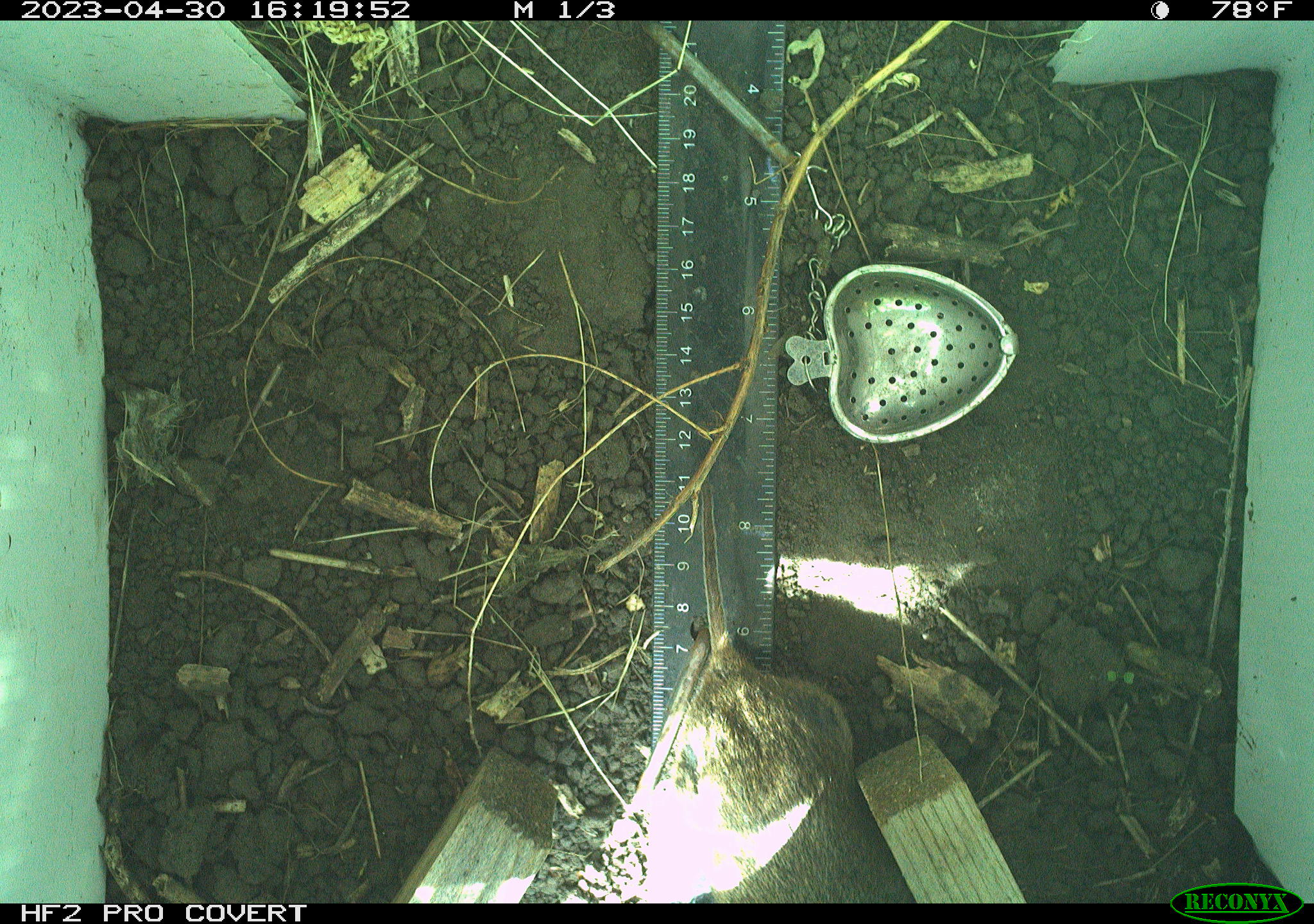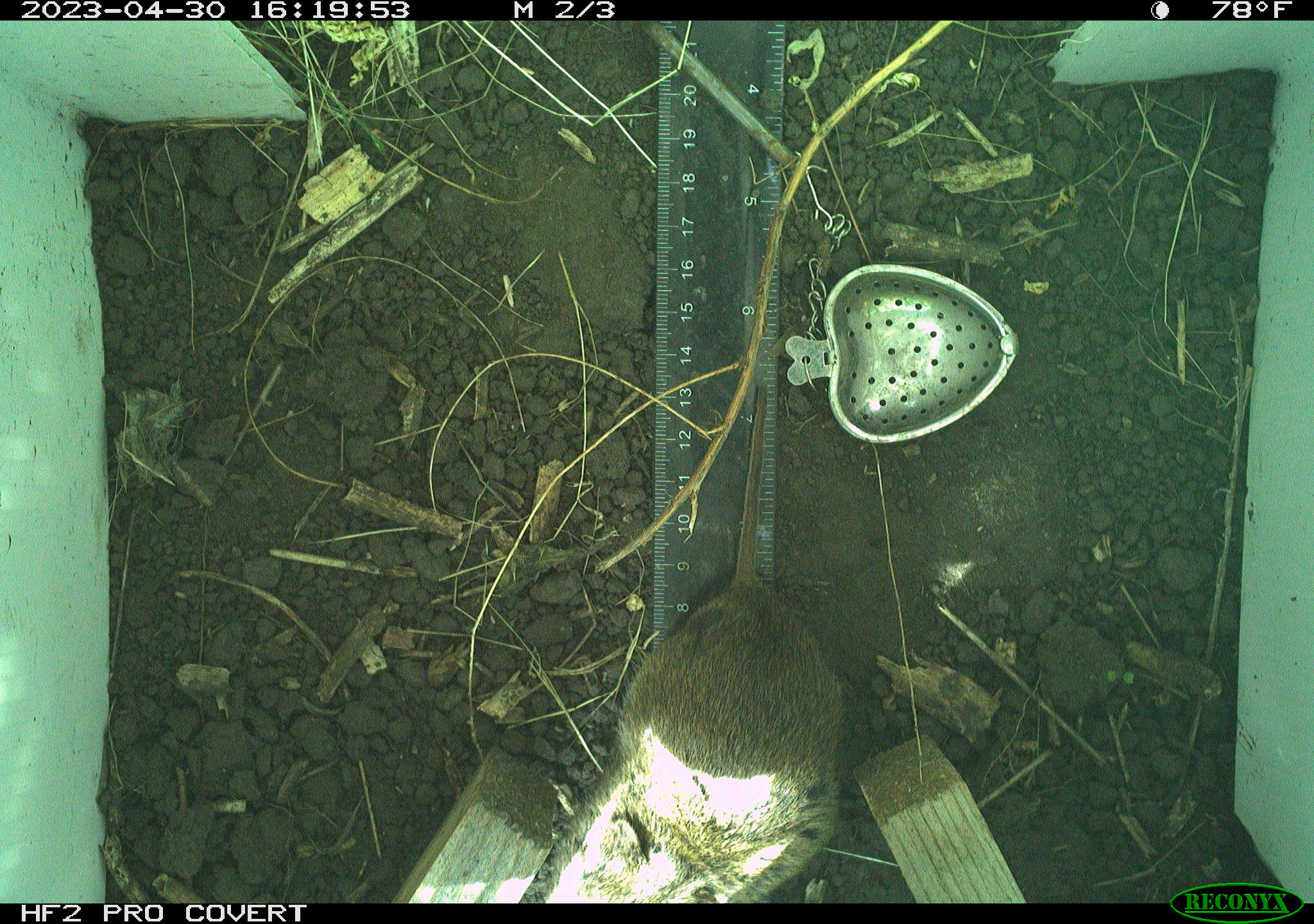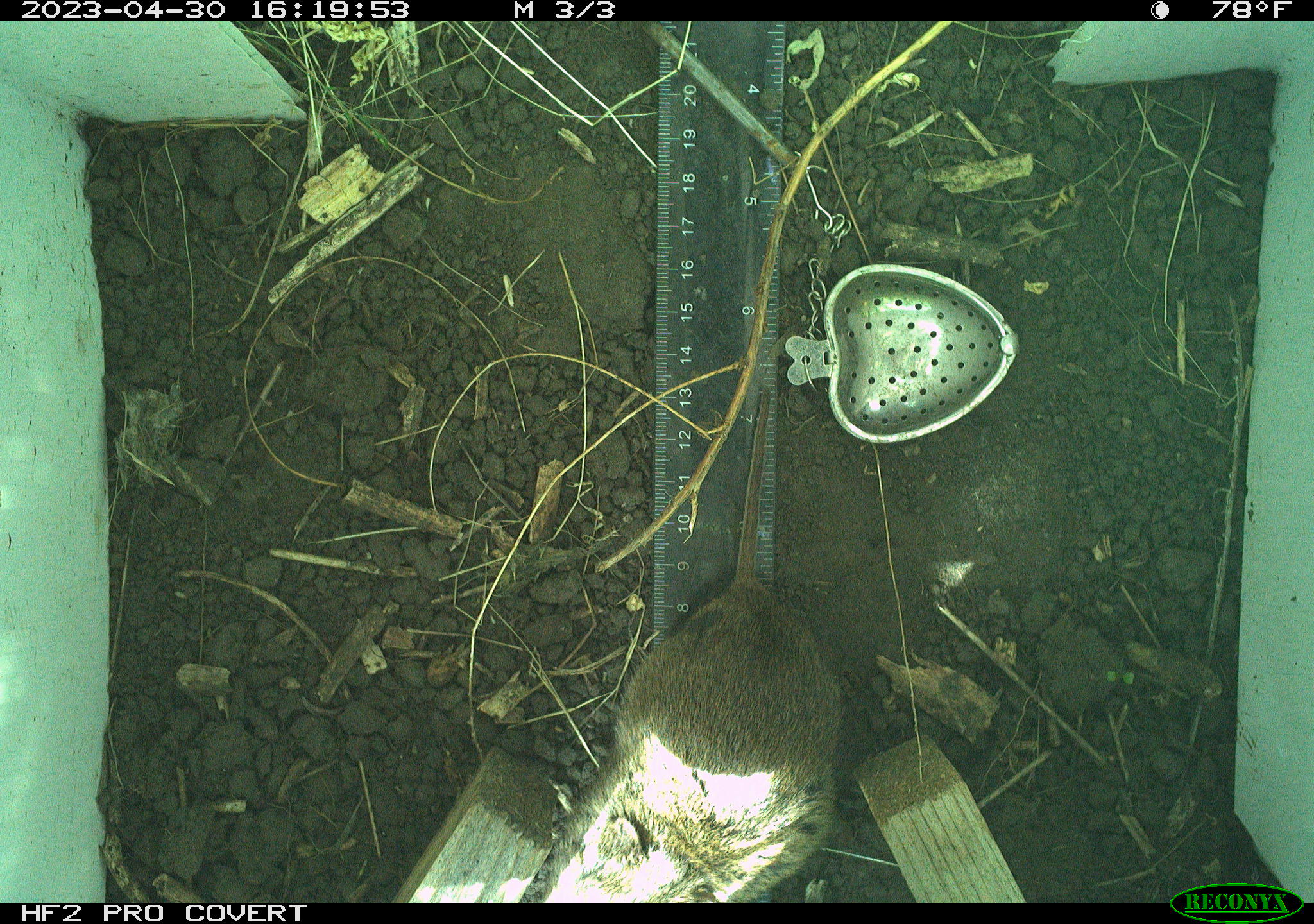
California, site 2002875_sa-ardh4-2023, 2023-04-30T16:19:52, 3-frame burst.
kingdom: Animalia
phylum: Chordata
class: Mammalia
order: Rodentia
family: Cricetidae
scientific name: Arvicolinae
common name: voles, lemmings, and muskrats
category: arvicolinae subfamily